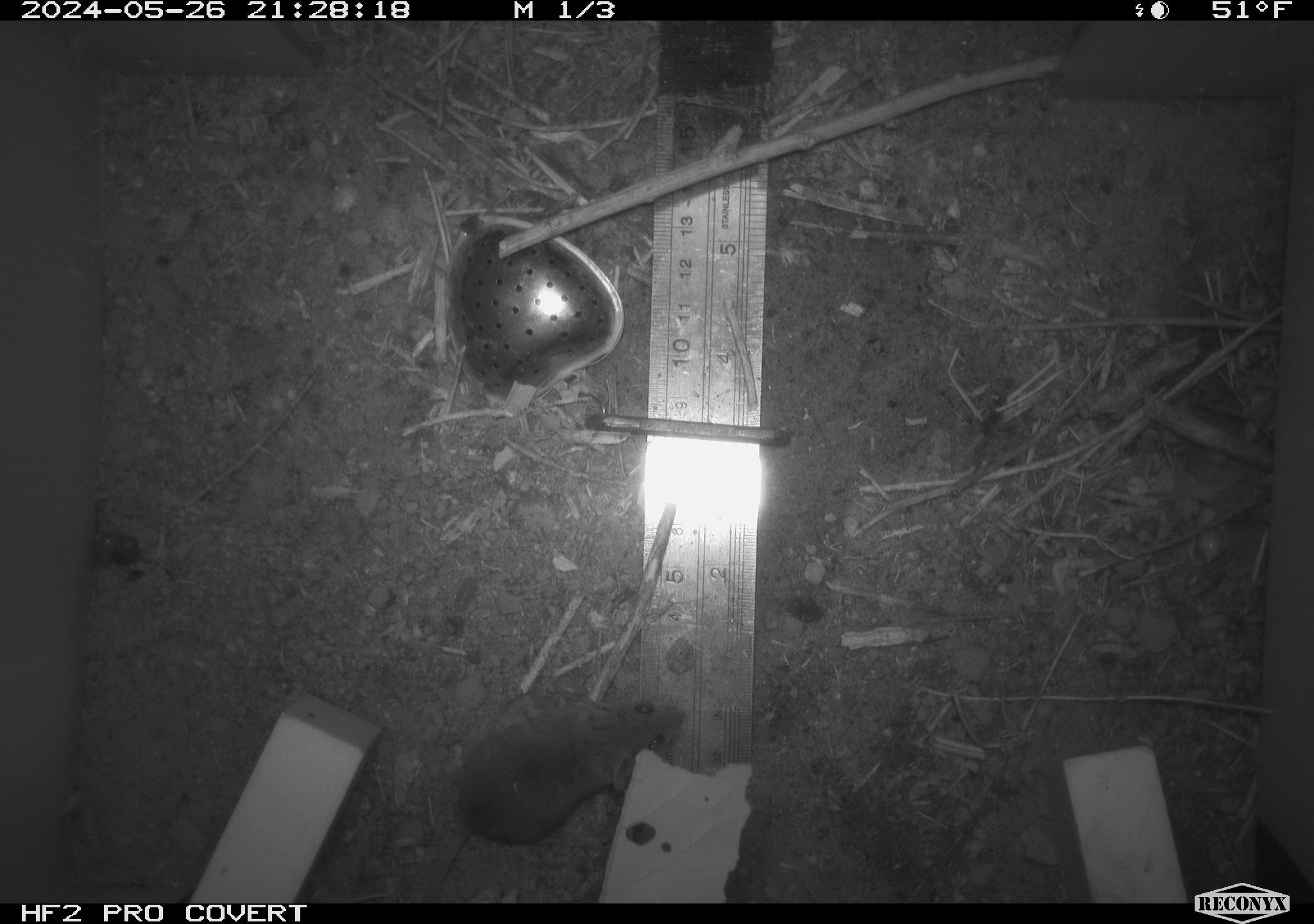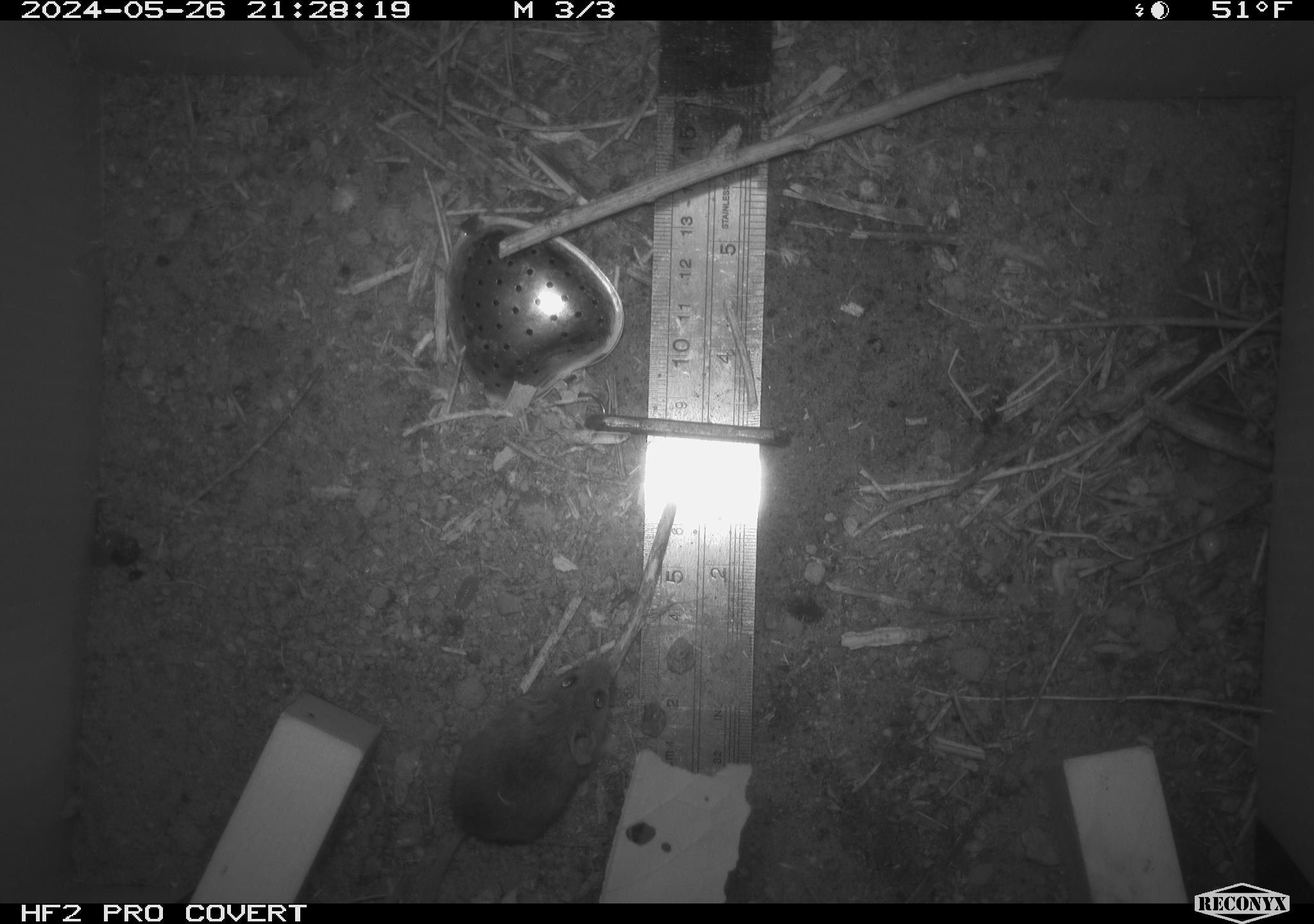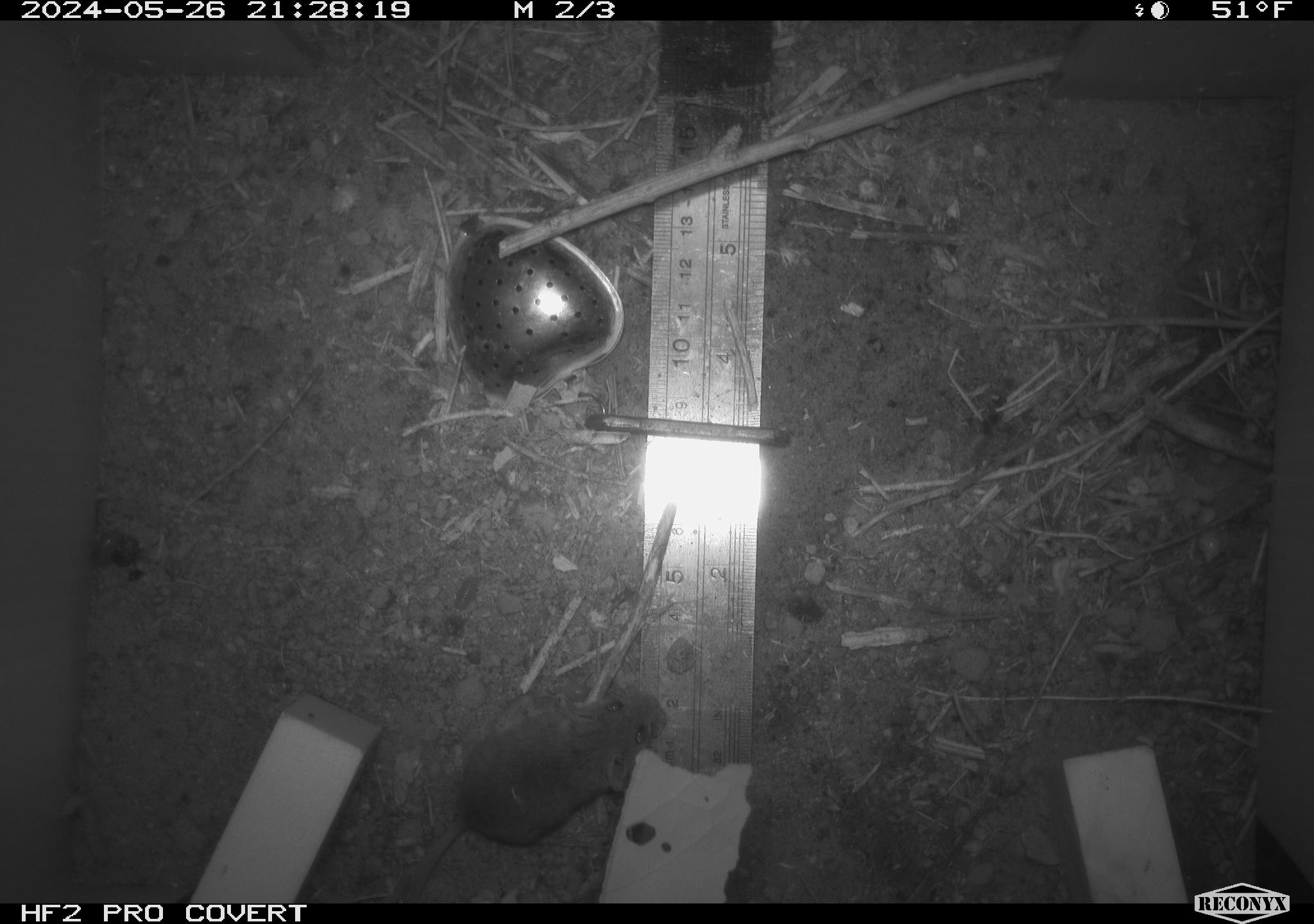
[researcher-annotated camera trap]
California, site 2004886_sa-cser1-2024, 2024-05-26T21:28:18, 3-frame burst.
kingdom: Animalia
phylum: Chordata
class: Mammalia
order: Rodentia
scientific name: Rodentia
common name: rodent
Rodent (Rodentia).